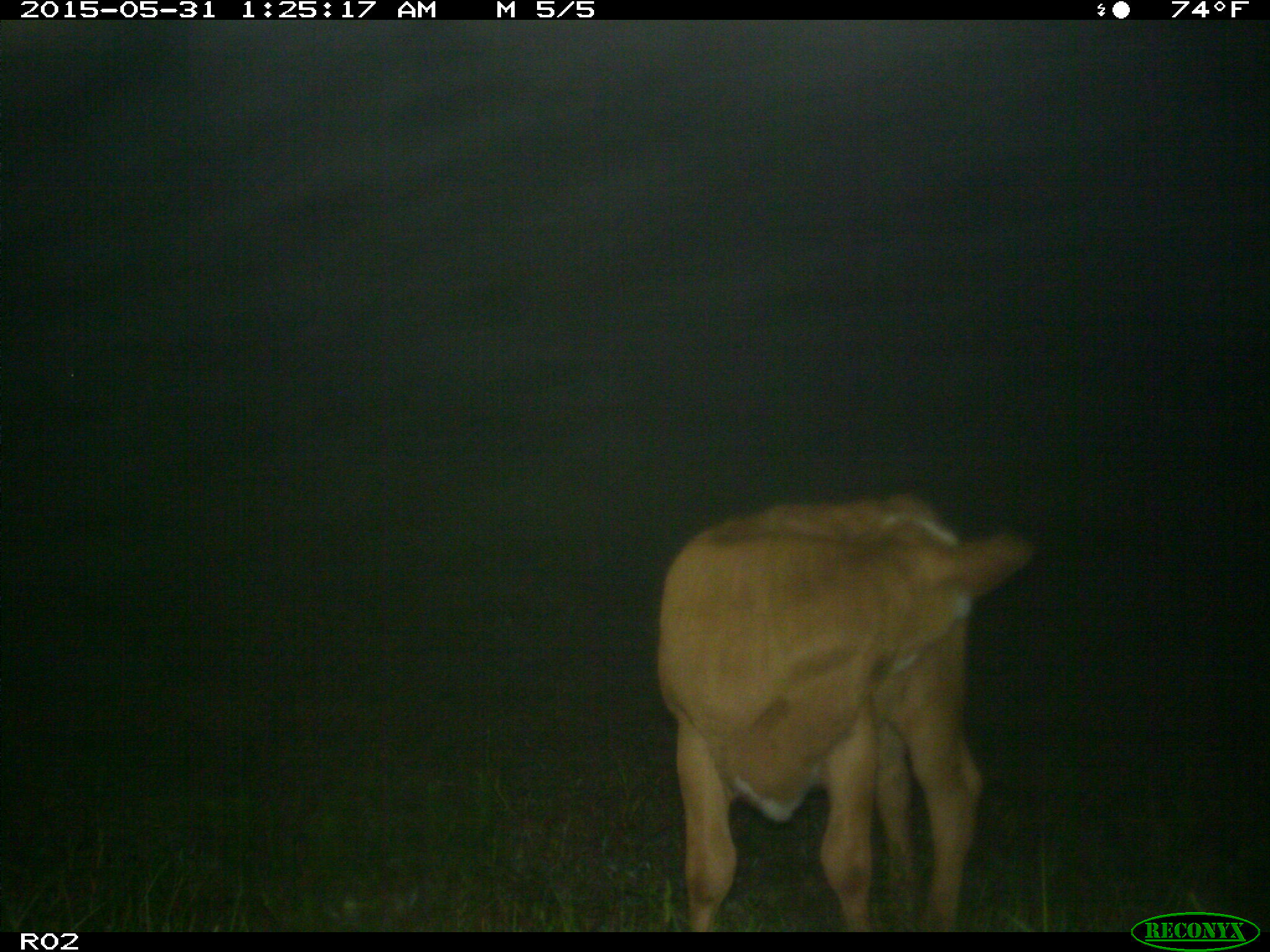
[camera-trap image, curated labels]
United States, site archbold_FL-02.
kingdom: Animalia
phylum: Chordata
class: Mammalia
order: Artiodactyla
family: Bovidae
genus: Bos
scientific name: Bos taurus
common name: domestic cow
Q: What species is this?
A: Bos taurus (domestic cow).